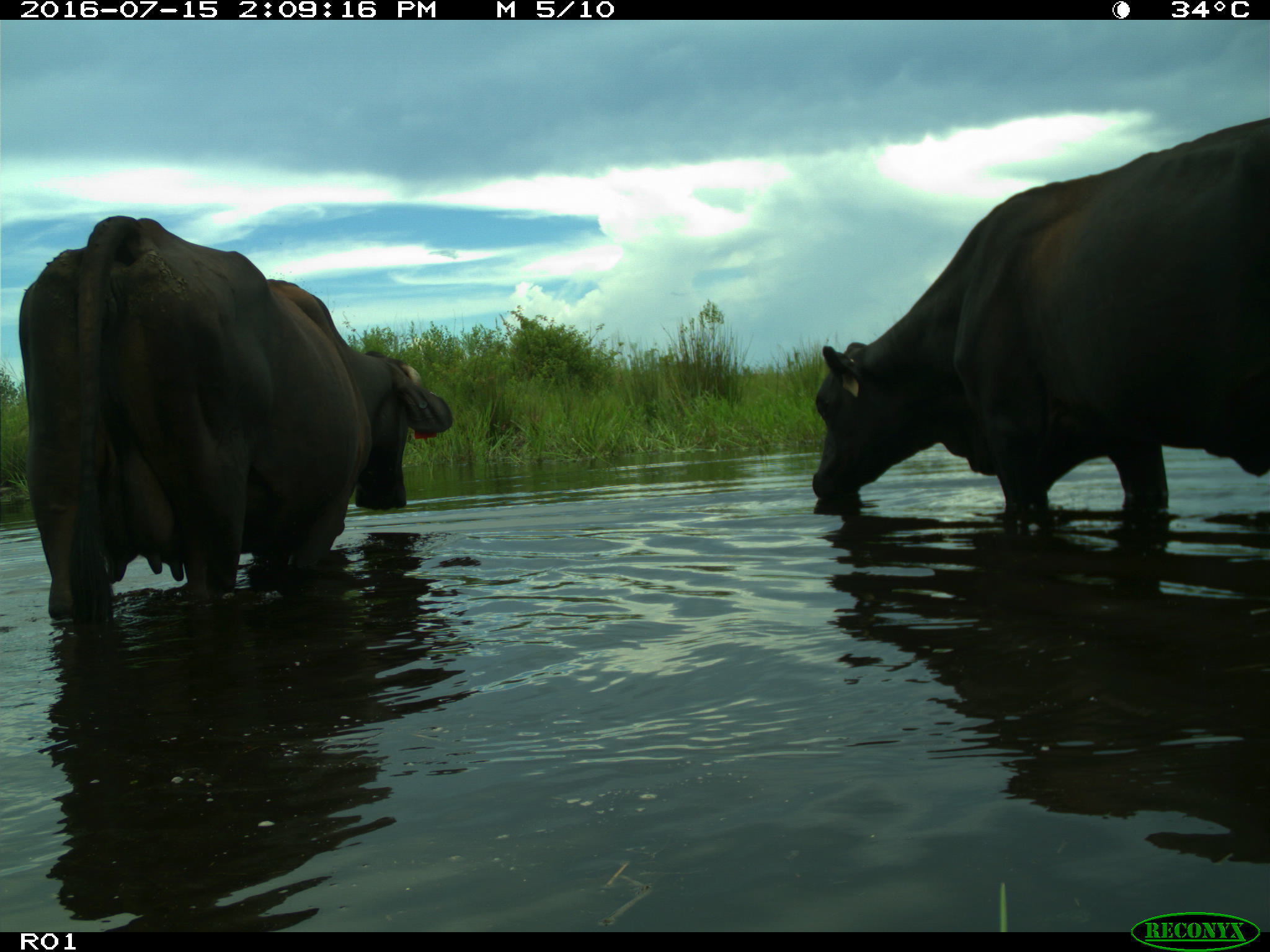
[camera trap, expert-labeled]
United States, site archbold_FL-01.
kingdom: Animalia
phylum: Chordata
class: Mammalia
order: Artiodactyla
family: Bovidae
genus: Bos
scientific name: Bos taurus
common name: domestic cow